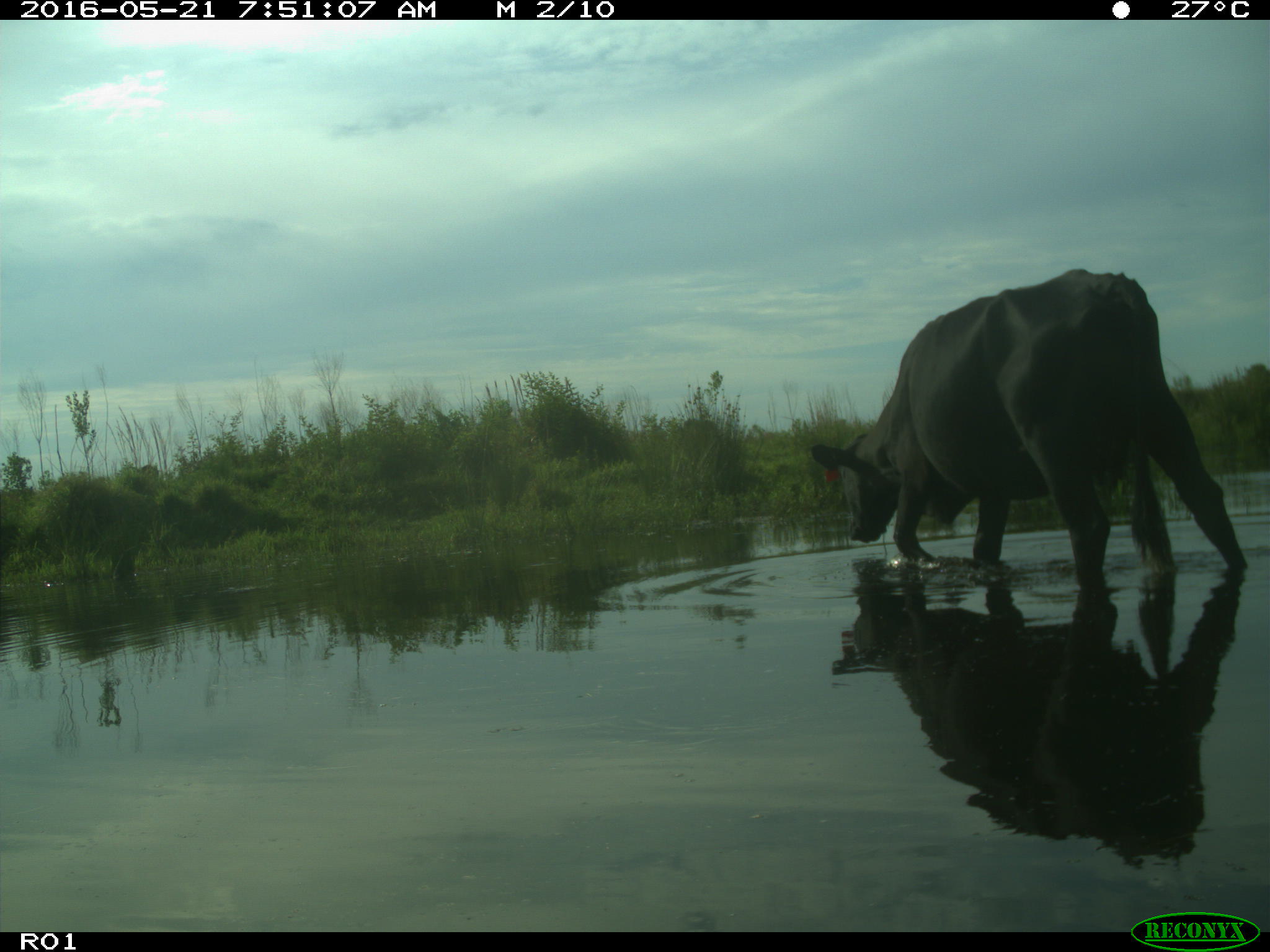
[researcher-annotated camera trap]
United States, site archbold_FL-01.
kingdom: Animalia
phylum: Chordata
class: Mammalia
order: Artiodactyla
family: Bovidae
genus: Bos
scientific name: Bos taurus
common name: domestic cow